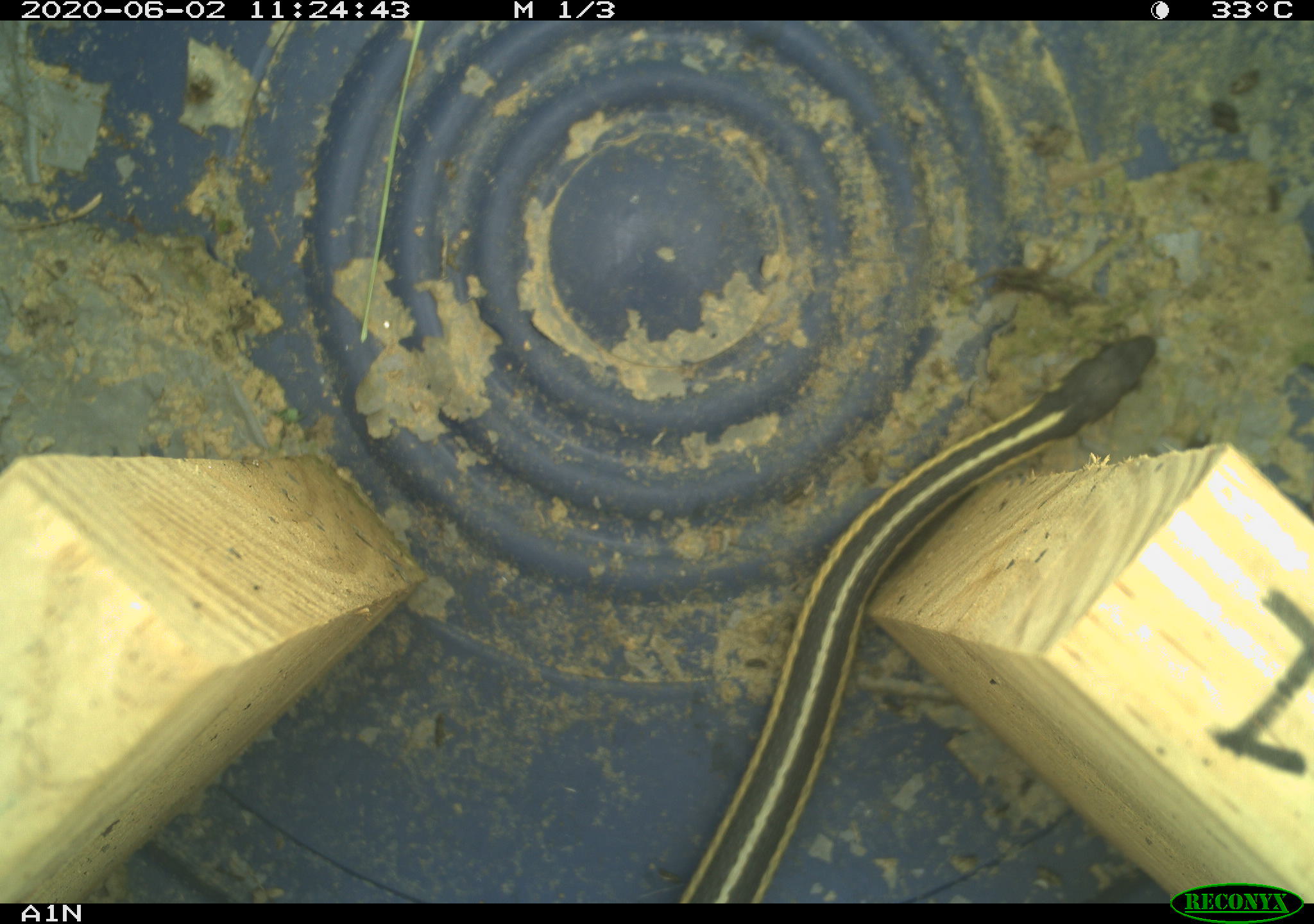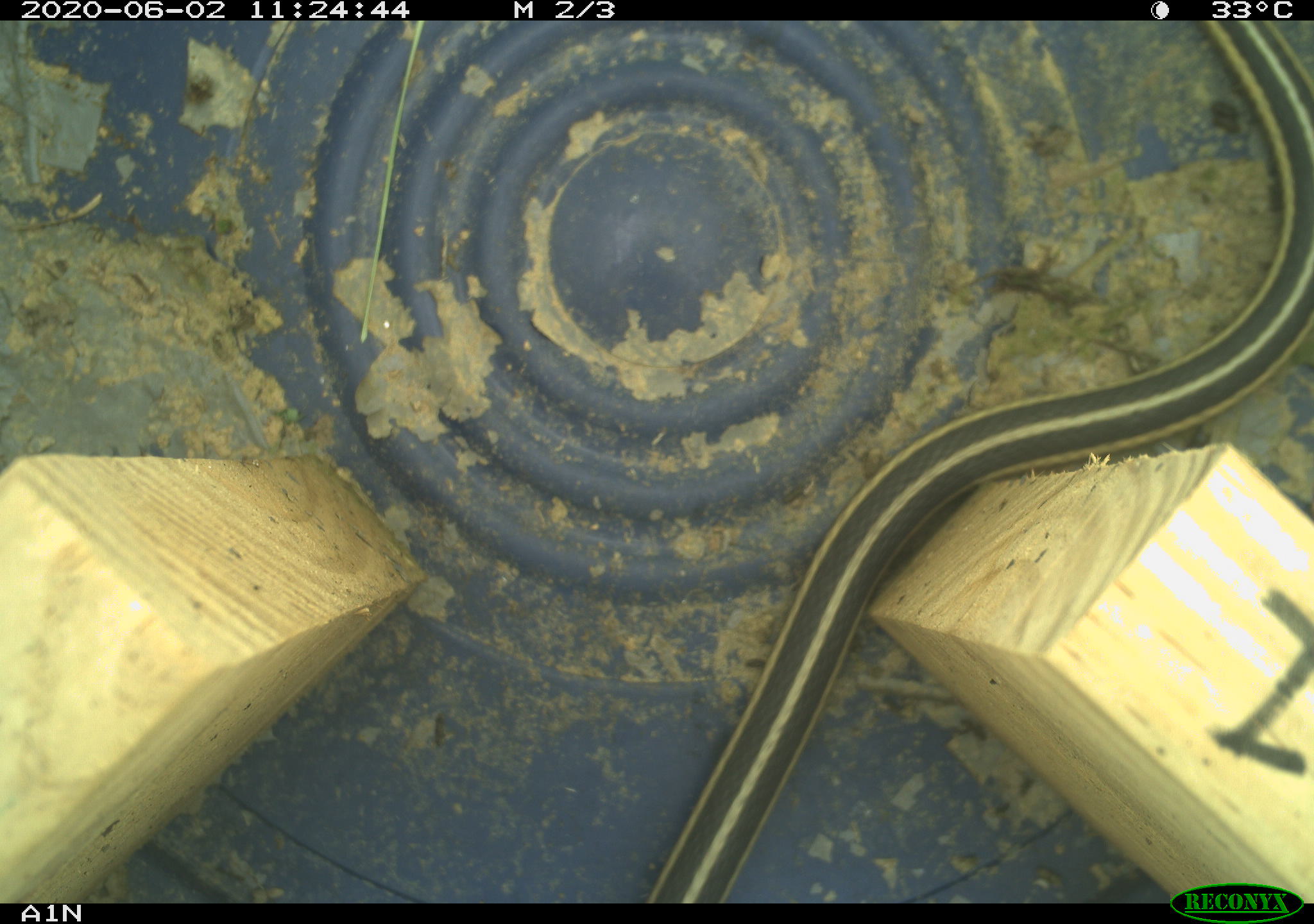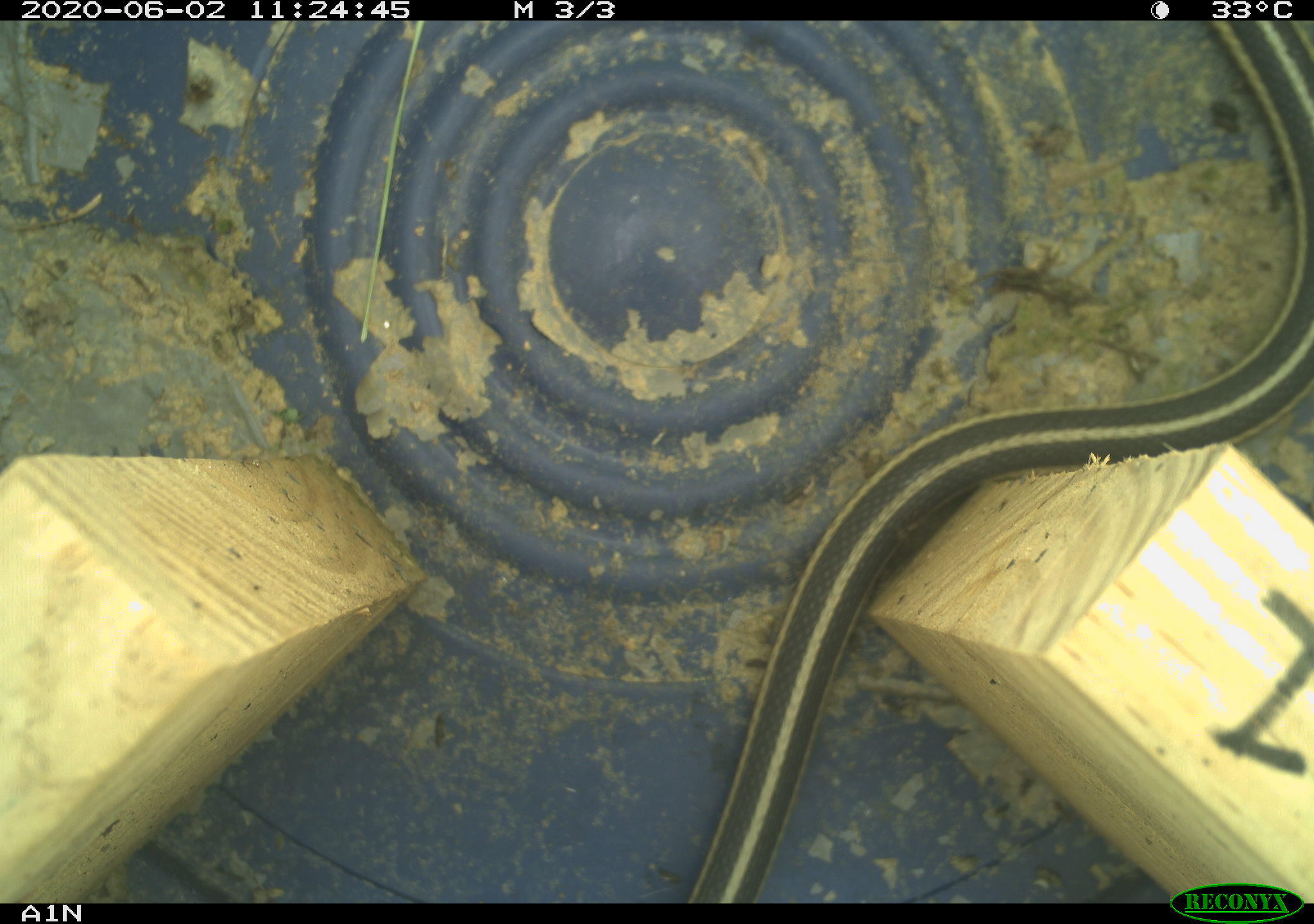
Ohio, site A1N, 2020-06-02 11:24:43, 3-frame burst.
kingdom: Animalia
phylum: Chordata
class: Reptilia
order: Squamata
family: Colubridae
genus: Thamnophis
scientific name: Thamnophis sirtalis sirtalis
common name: eastern gartersnake